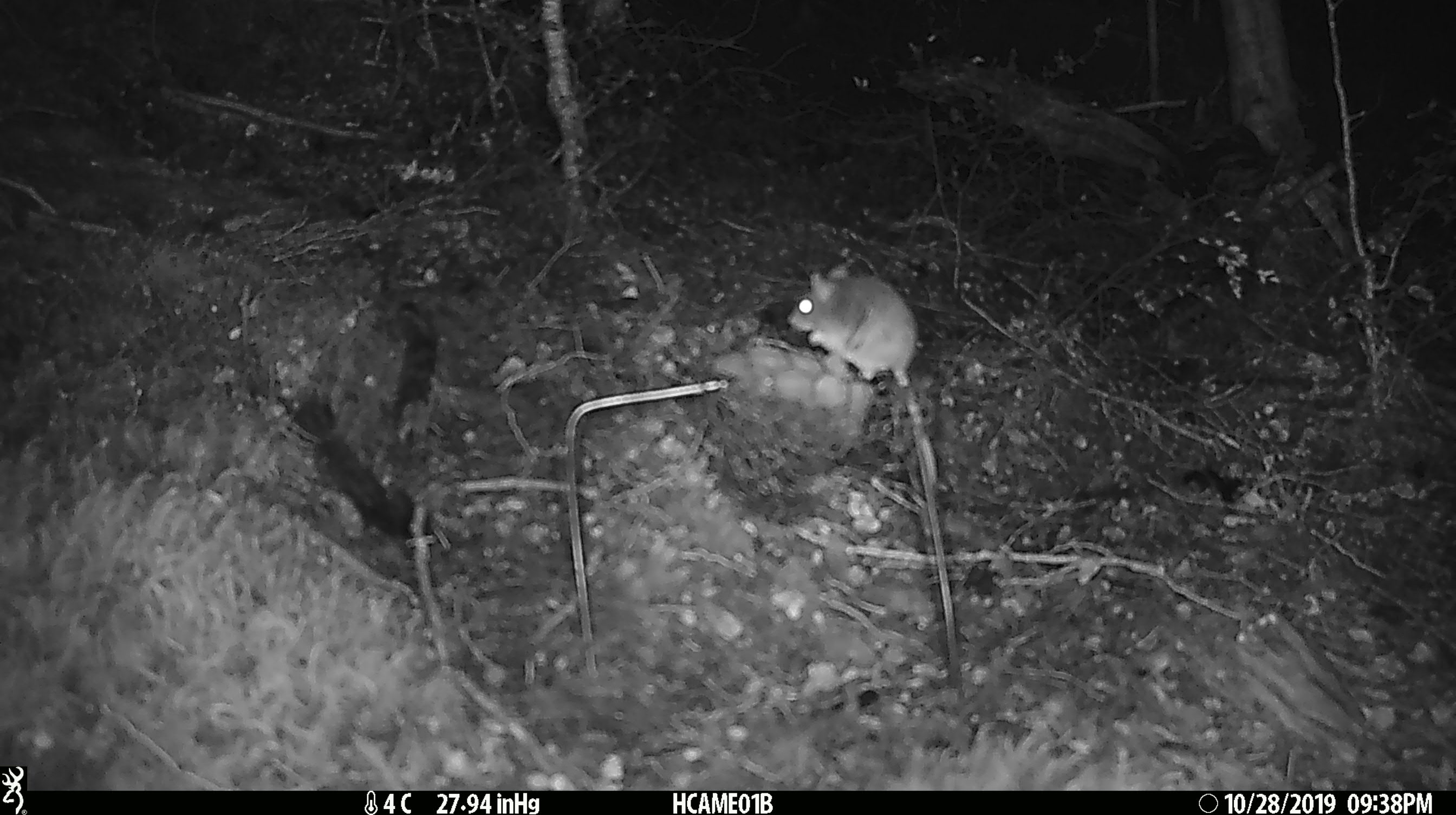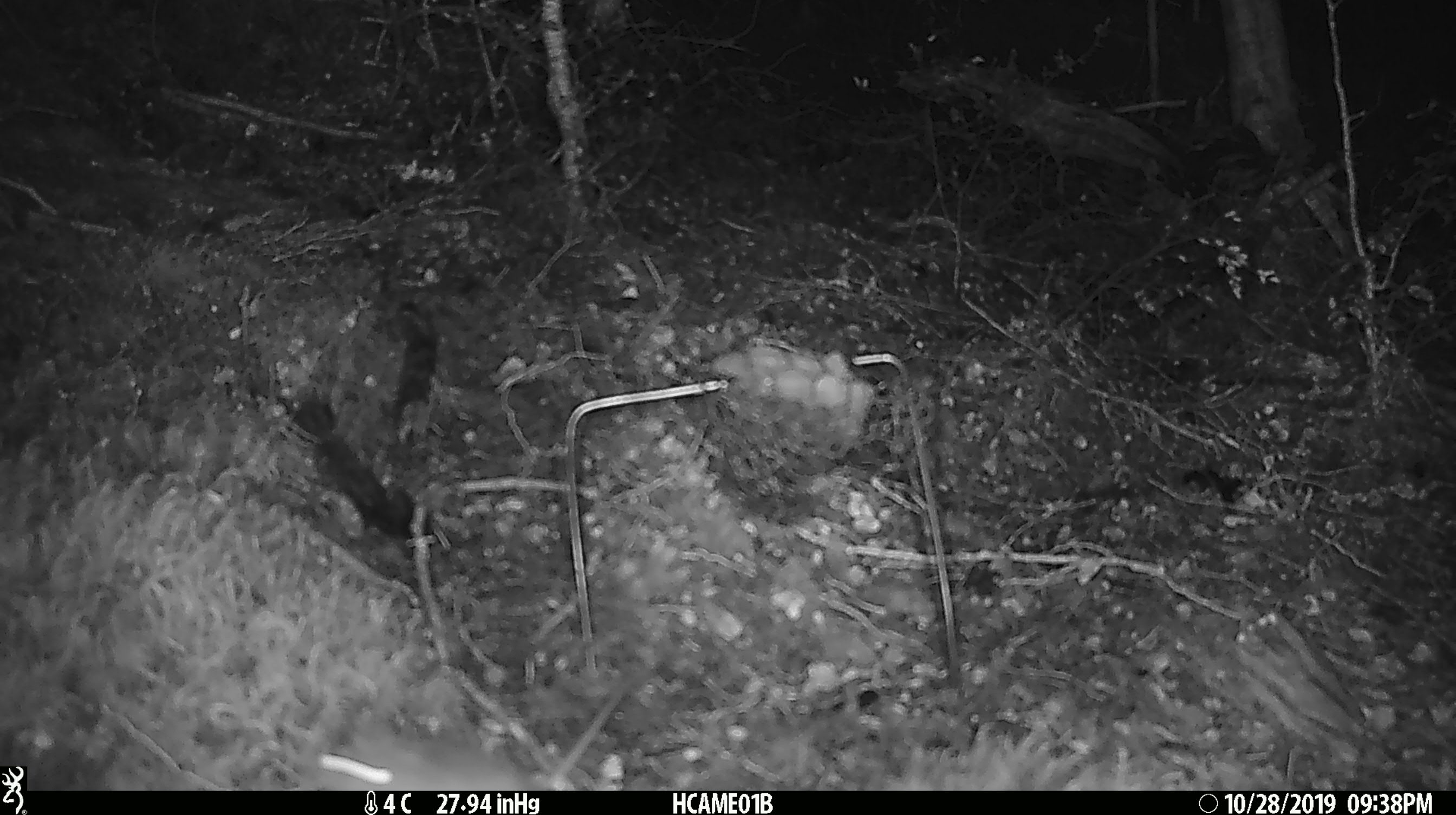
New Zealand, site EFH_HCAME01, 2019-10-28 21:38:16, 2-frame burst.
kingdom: Animalia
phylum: Chordata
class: Mammalia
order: Rodentia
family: Muridae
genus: Mus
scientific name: Mus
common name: mouse